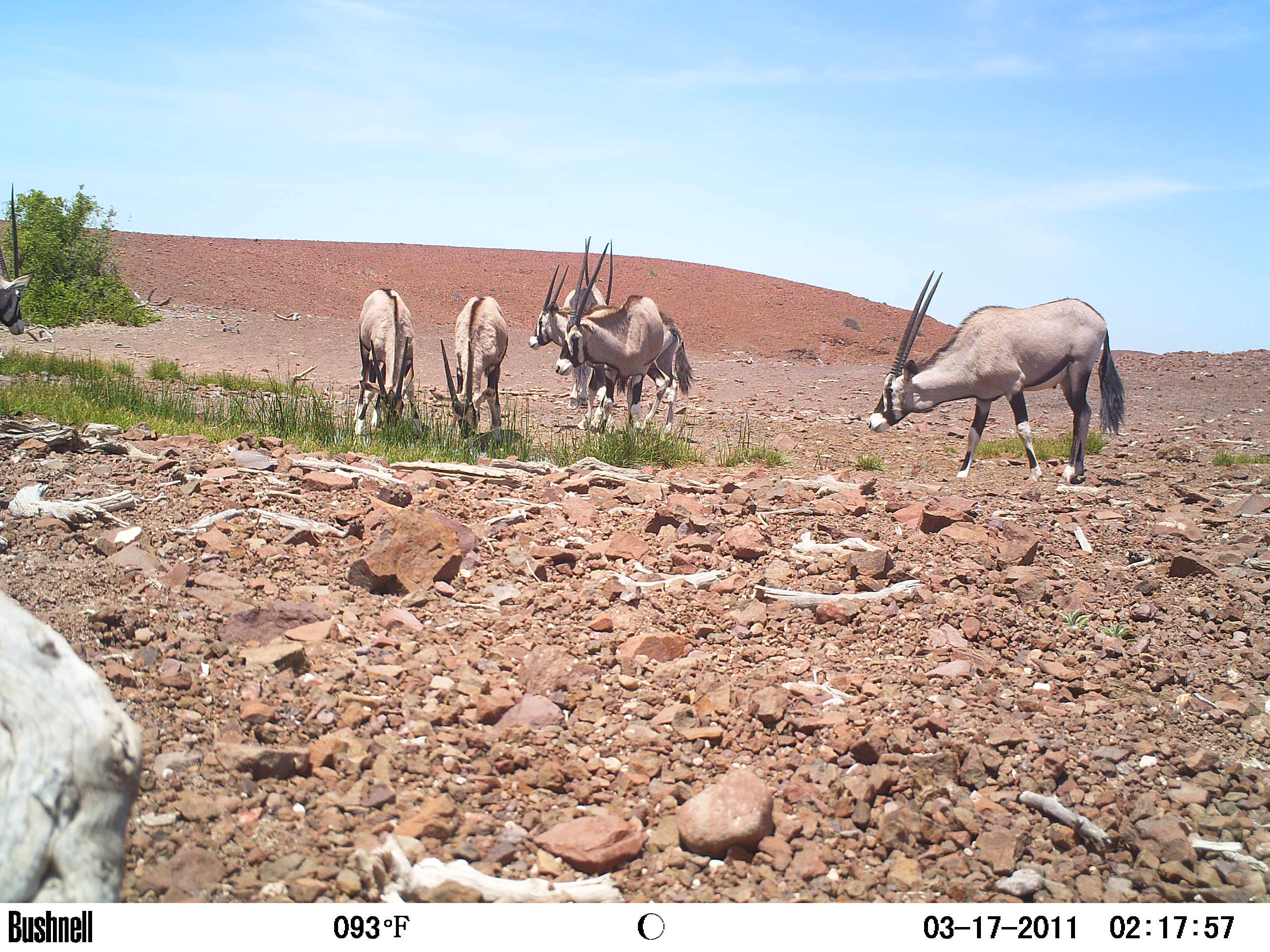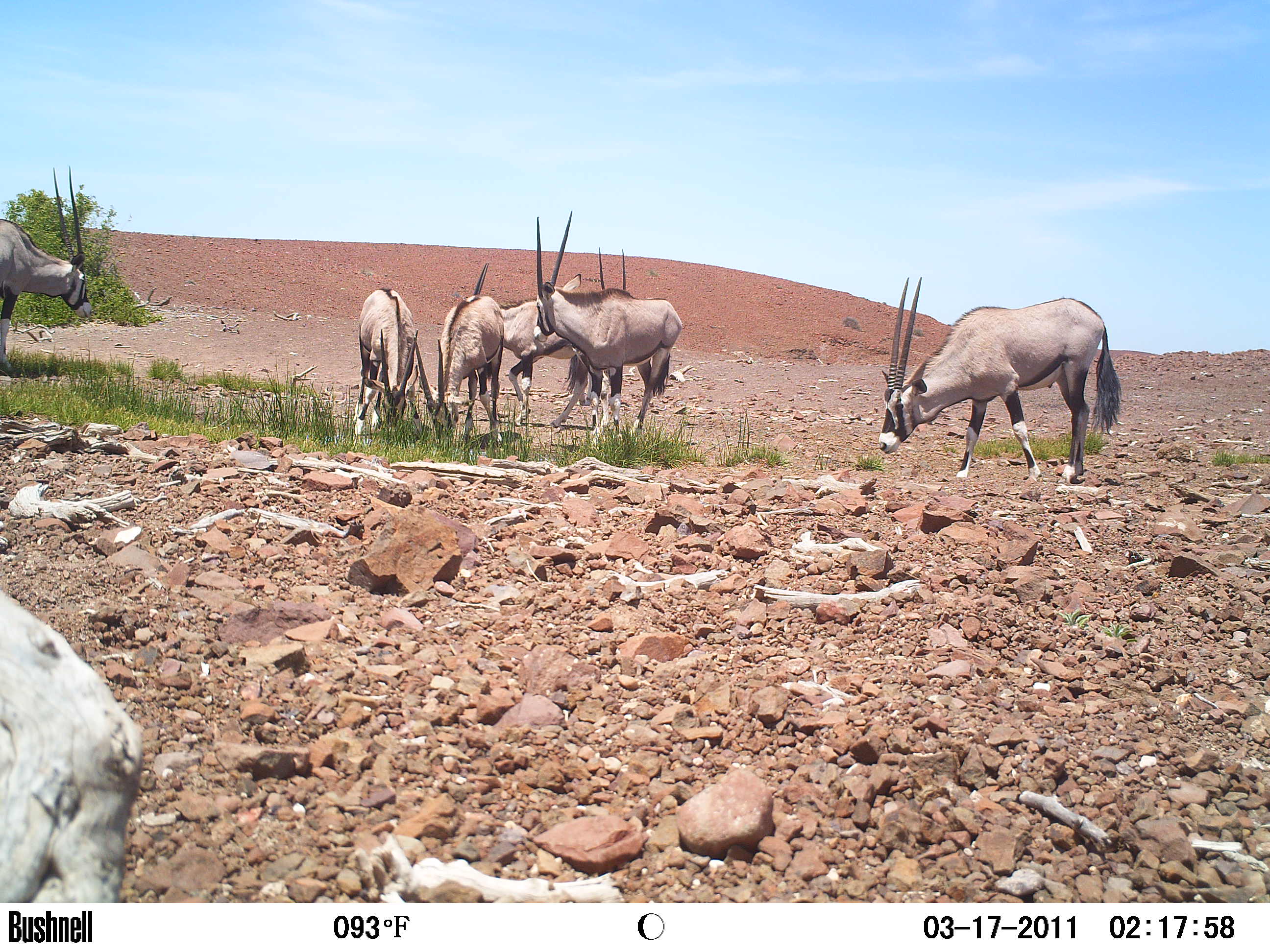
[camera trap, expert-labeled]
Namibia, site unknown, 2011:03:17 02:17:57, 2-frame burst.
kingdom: Animalia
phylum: Chordata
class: Mammalia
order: Artiodactyla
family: Bovidae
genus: Oryx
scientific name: Oryx gazella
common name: gemsbok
Oryx gazella (gemsbok).